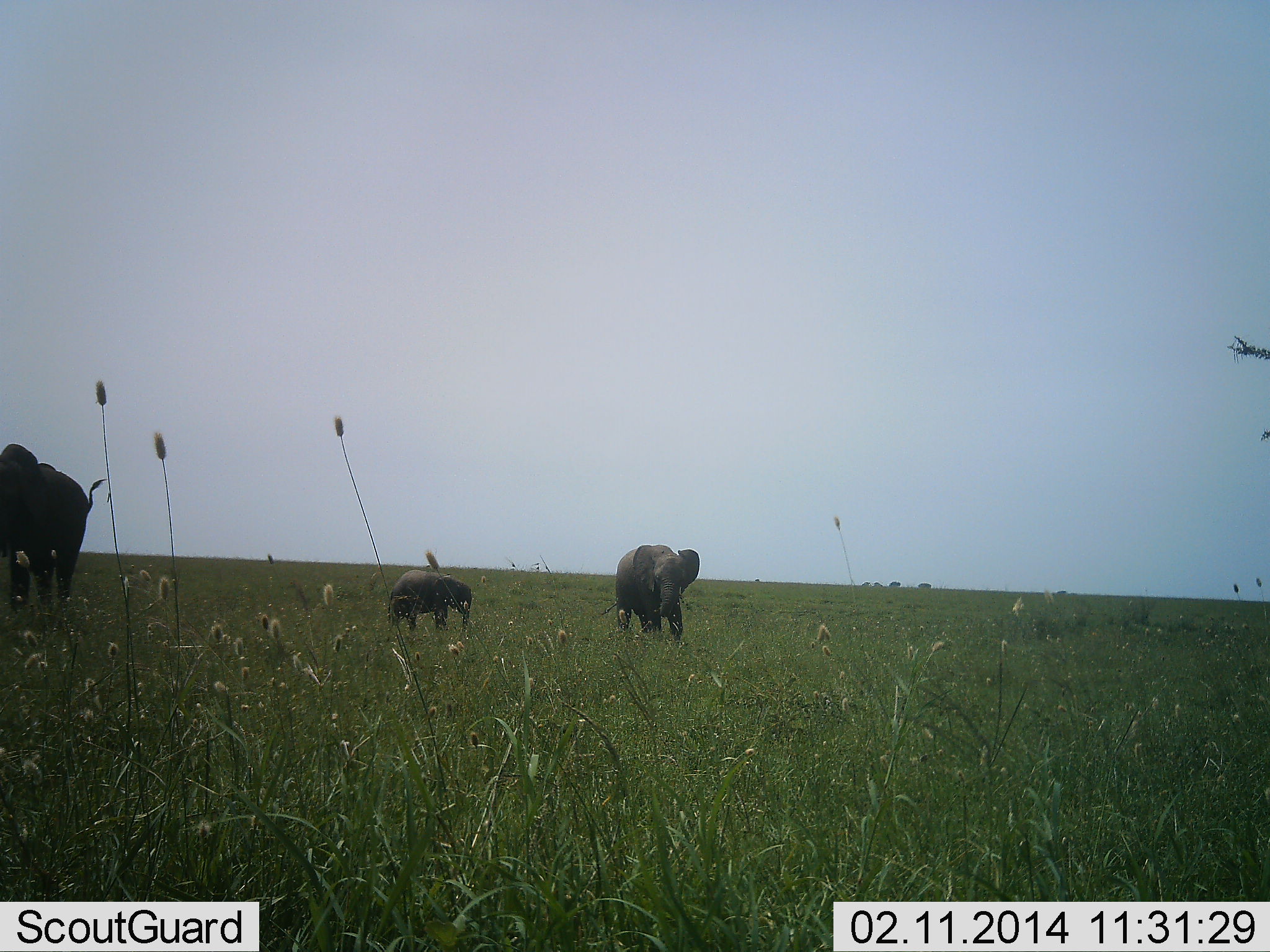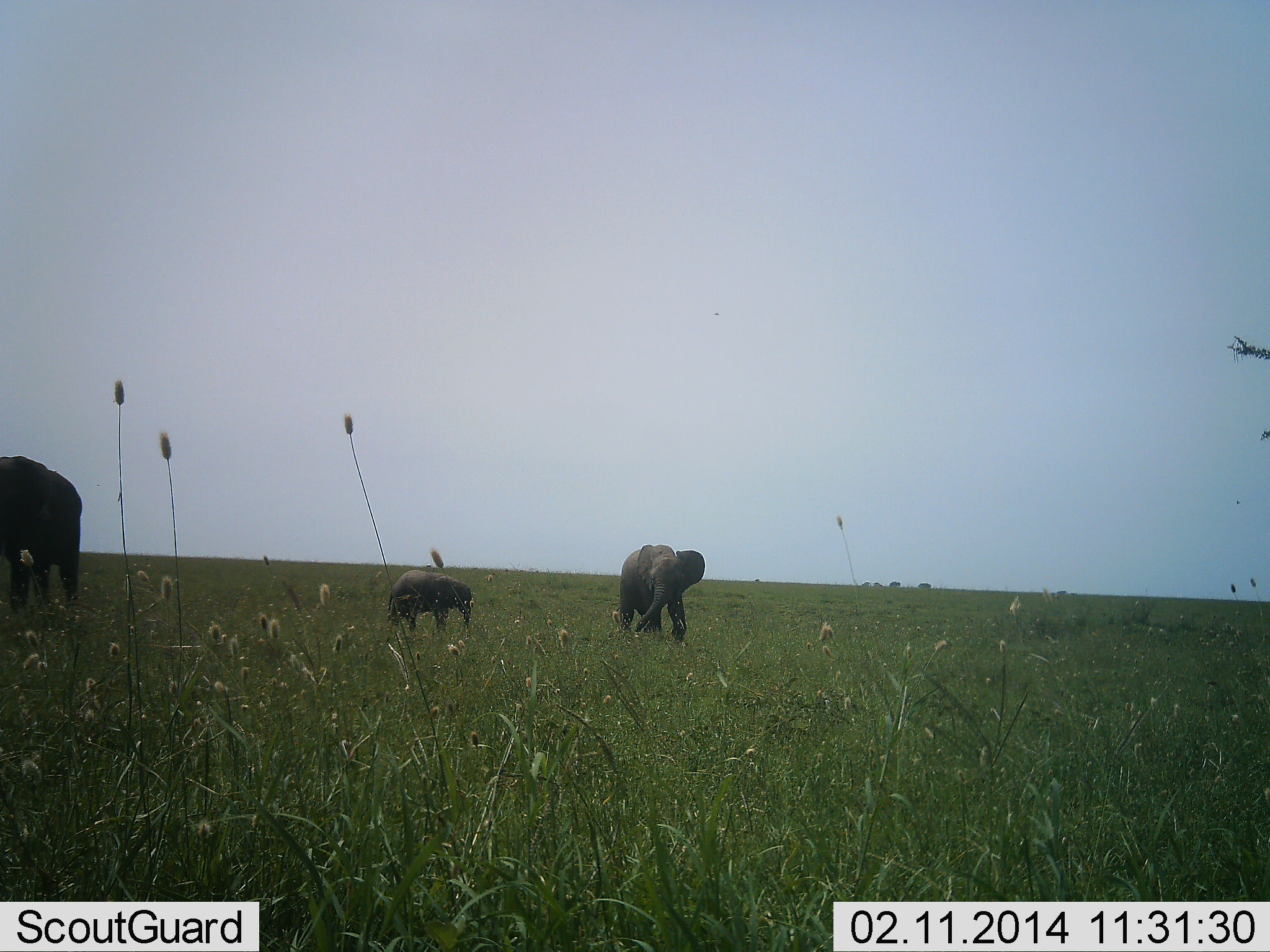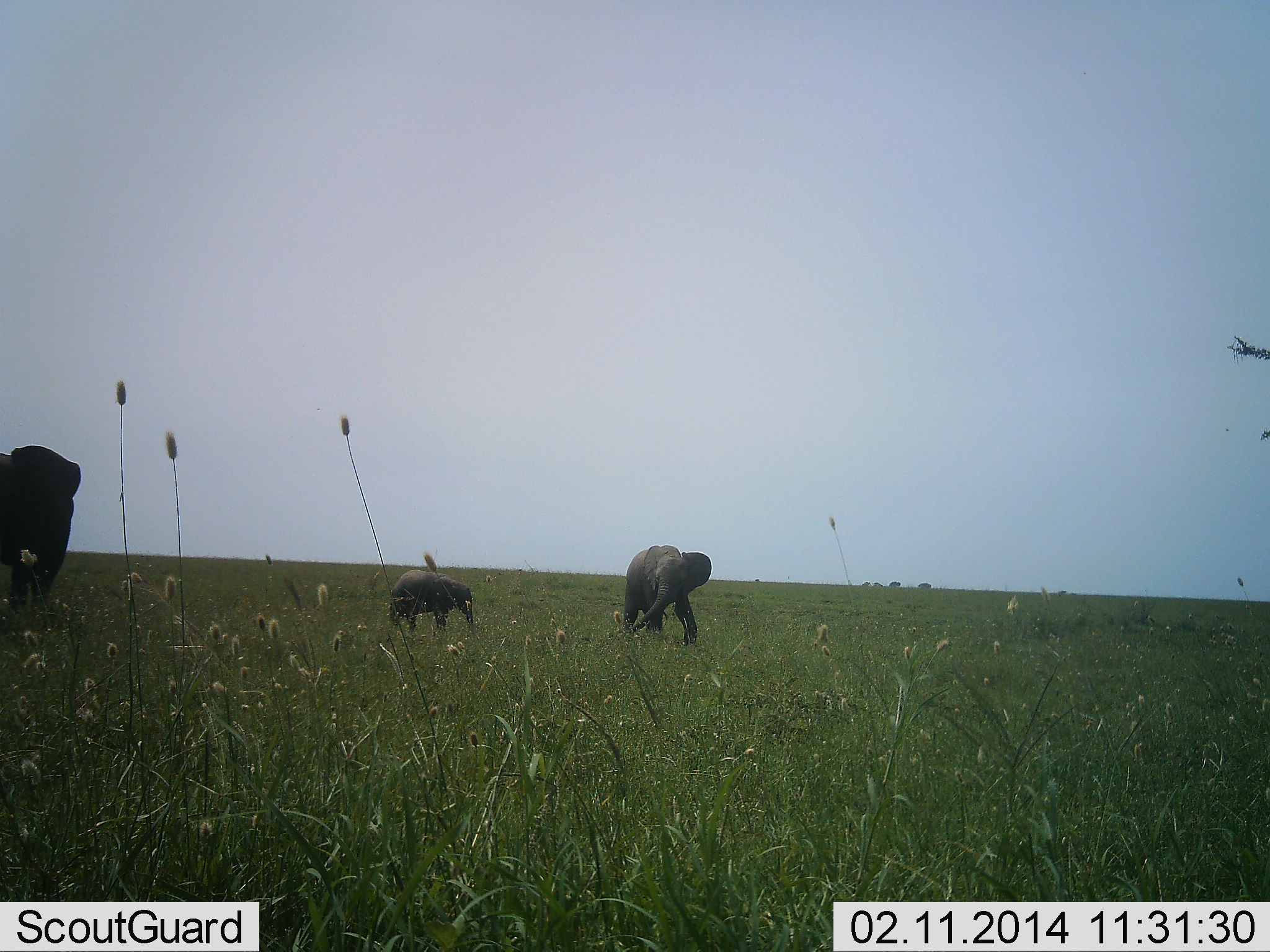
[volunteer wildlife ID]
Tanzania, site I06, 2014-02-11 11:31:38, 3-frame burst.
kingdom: Animalia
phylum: Chordata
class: Mammalia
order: Proboscidea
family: Elephantidae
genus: Loxodonta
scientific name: Loxodonta africana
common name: african bush elephant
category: elephant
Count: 3.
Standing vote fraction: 60%.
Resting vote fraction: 0%.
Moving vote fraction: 50%.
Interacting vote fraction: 0%.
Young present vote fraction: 100%.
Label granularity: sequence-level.